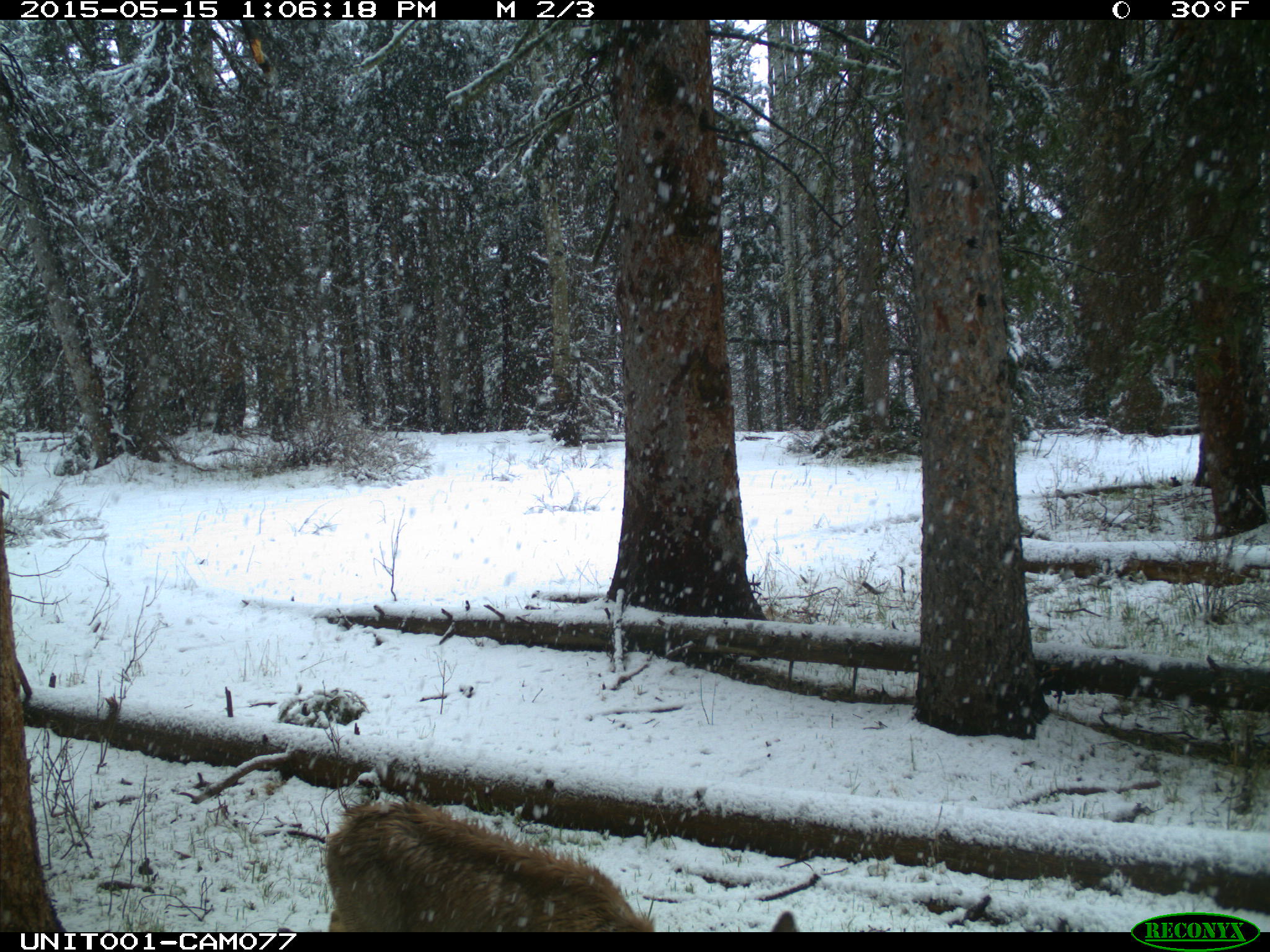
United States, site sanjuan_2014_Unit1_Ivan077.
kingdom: Animalia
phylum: Chordata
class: Mammalia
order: Artiodactyla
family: Cervidae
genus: Odocoileus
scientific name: Odocoileus hemionus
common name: mule deer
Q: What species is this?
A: Odocoileus hemionus (mule deer).